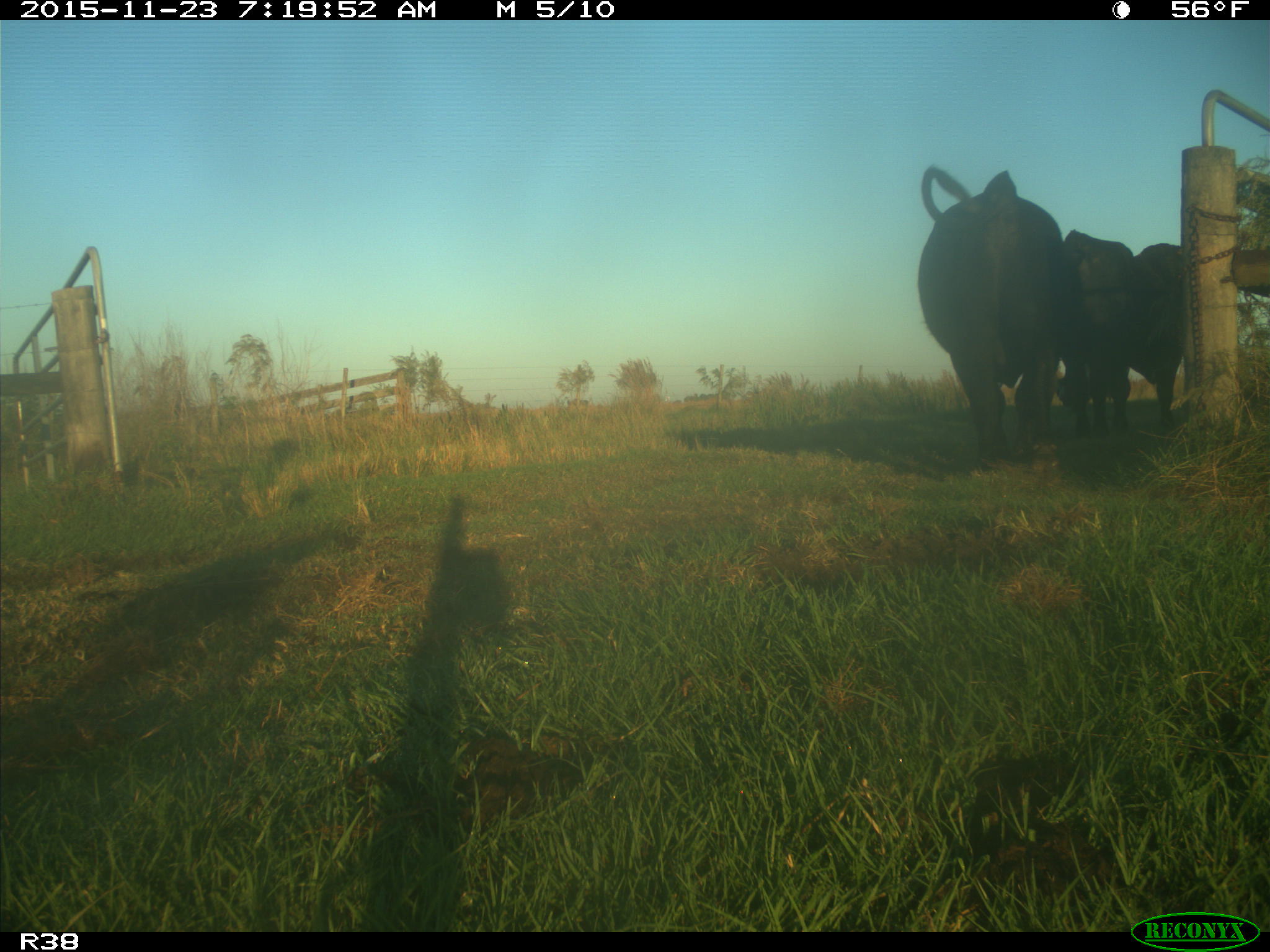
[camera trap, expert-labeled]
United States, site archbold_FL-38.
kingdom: Animalia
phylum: Chordata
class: Mammalia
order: Artiodactyla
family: Bovidae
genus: Bos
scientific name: Bos taurus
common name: domestic cow